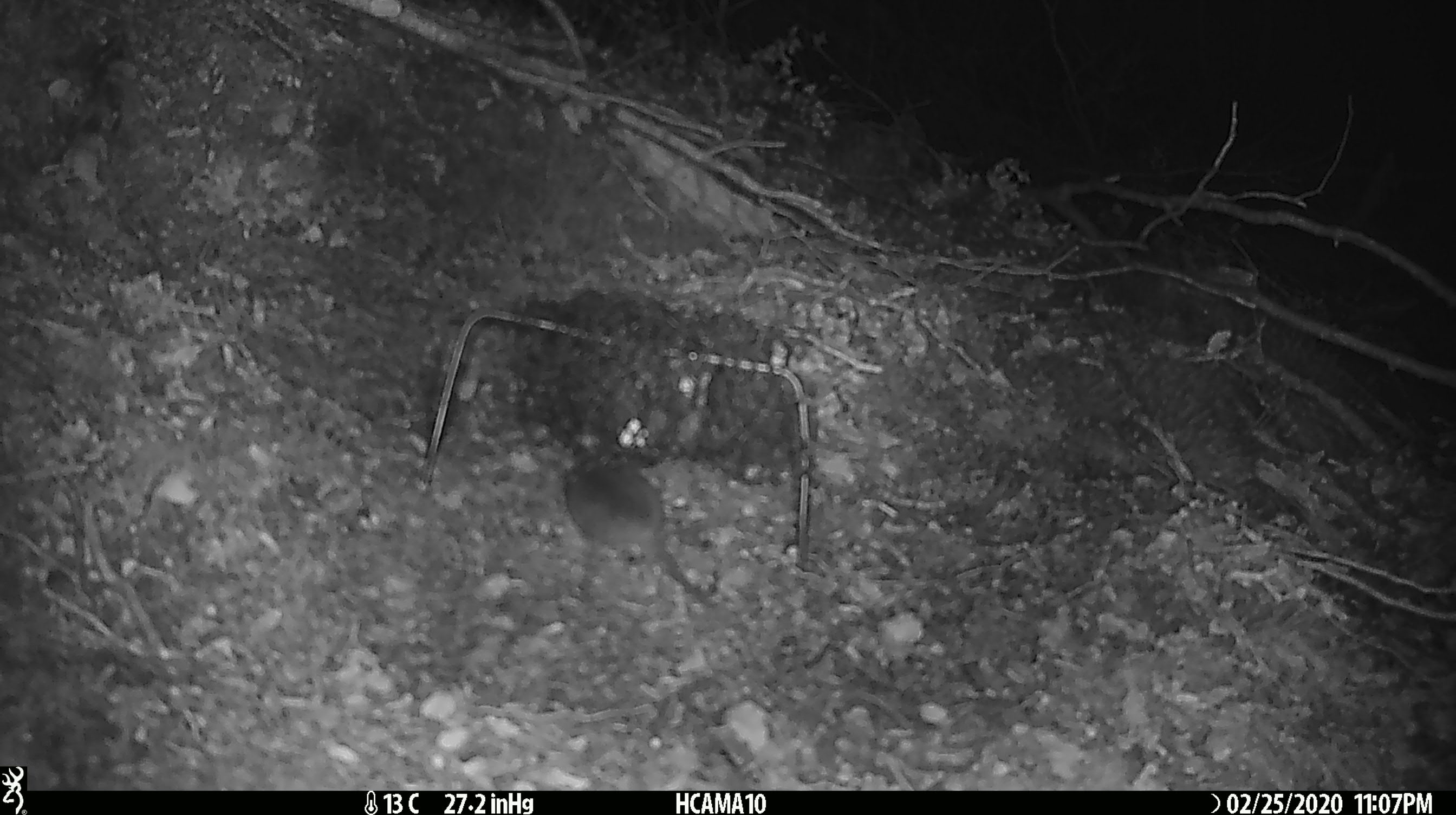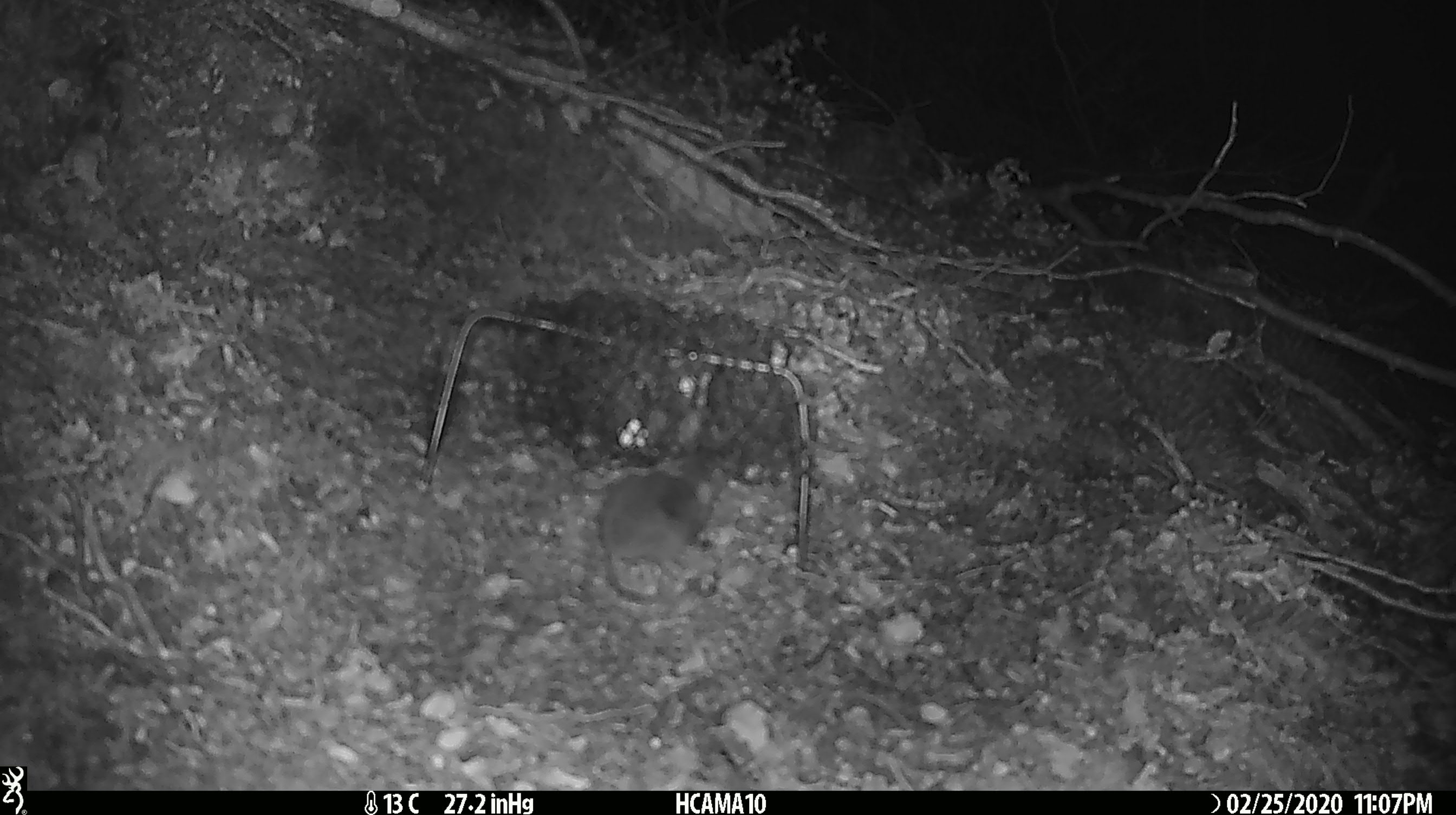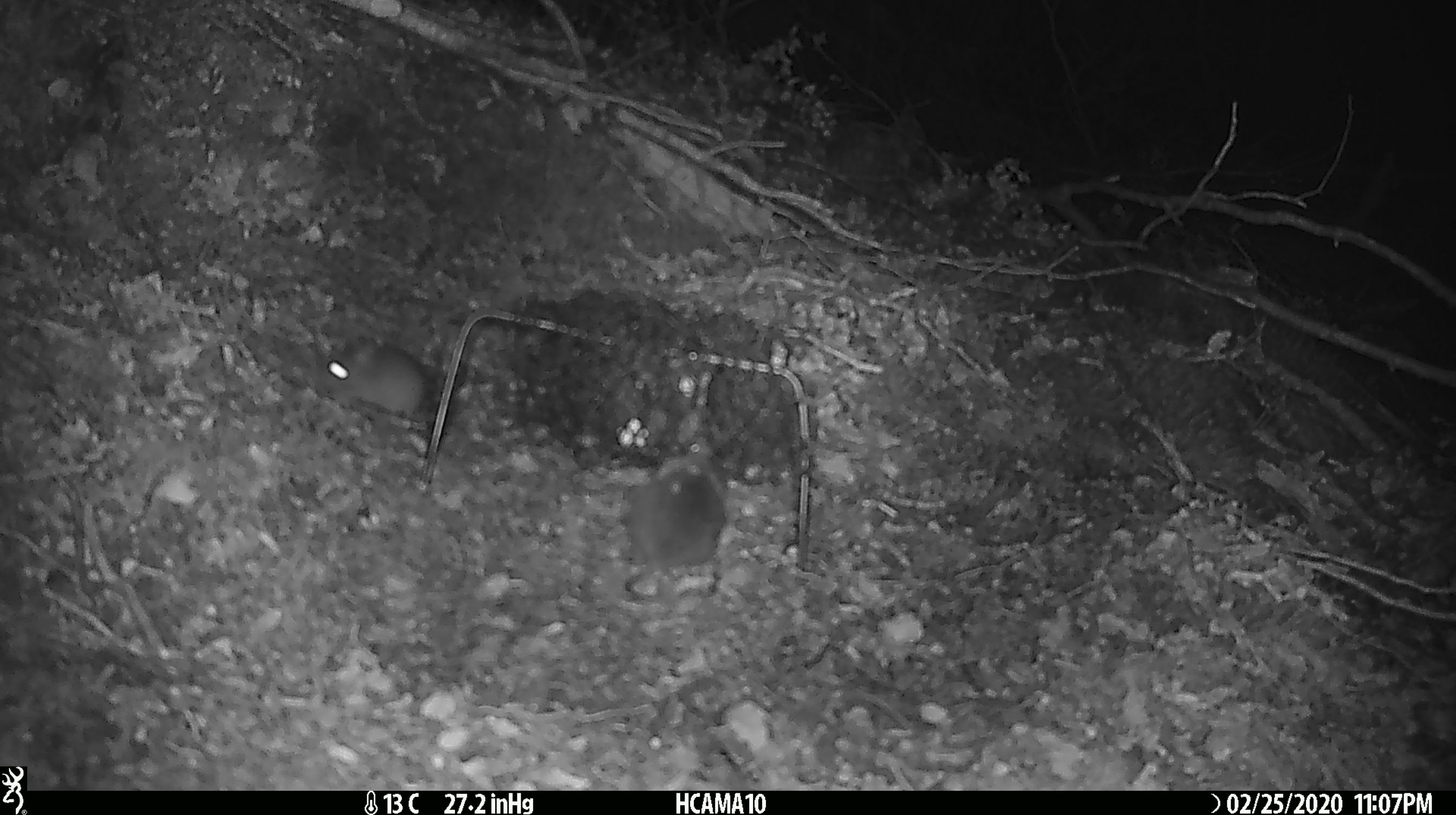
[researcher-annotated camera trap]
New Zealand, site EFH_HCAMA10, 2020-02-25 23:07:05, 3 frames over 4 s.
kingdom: Animalia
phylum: Chordata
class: Mammalia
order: Rodentia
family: Muridae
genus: Mus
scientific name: Mus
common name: mouse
Mouse (Mus).